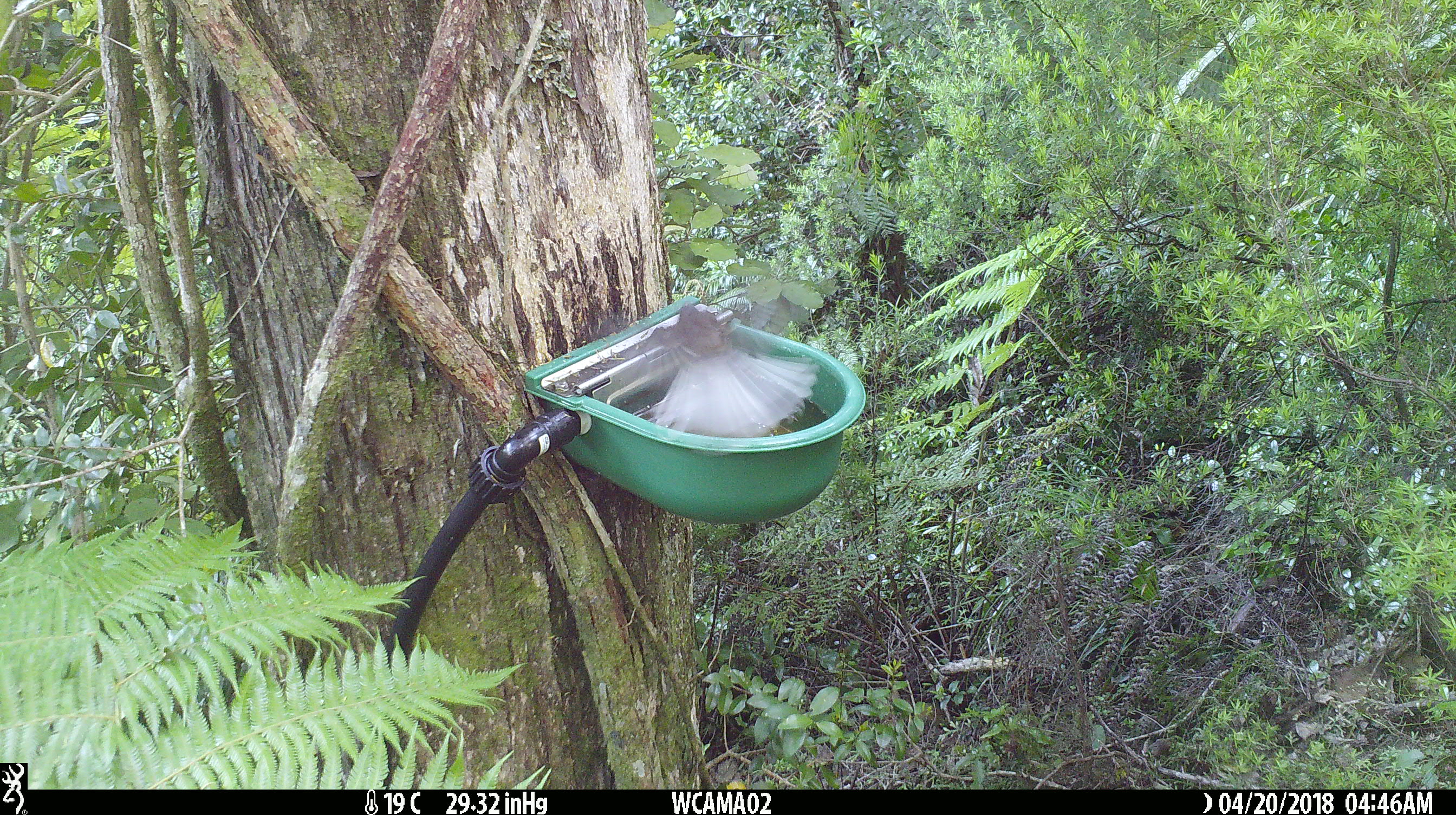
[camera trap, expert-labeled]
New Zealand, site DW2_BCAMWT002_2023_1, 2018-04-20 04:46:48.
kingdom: Animalia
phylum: Chordata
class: Aves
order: Passeriformes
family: Rhipiduridae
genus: Rhipidura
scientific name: Rhipidura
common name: fantails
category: fantail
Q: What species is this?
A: Fantail (fantails) (Rhipidura).